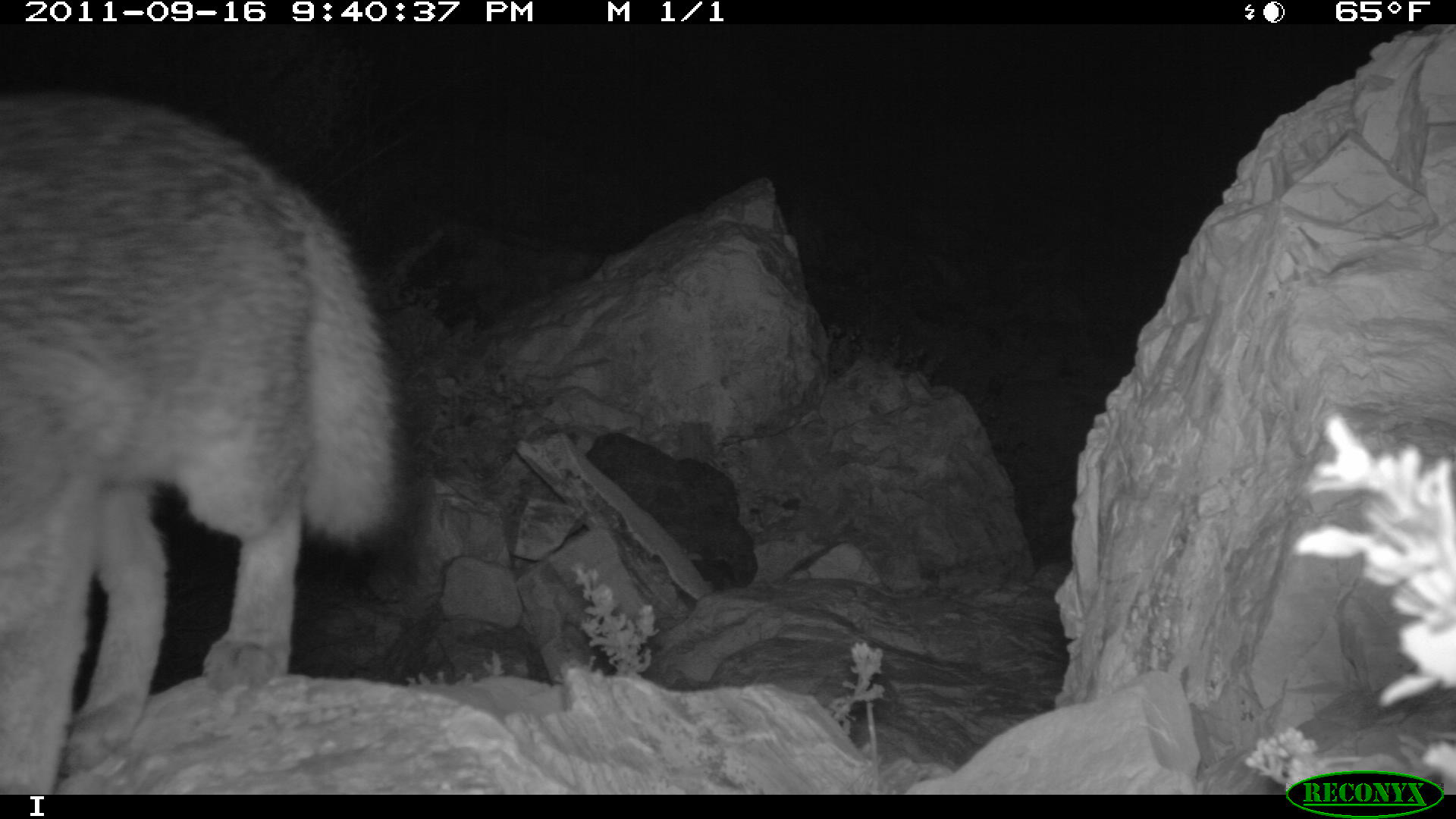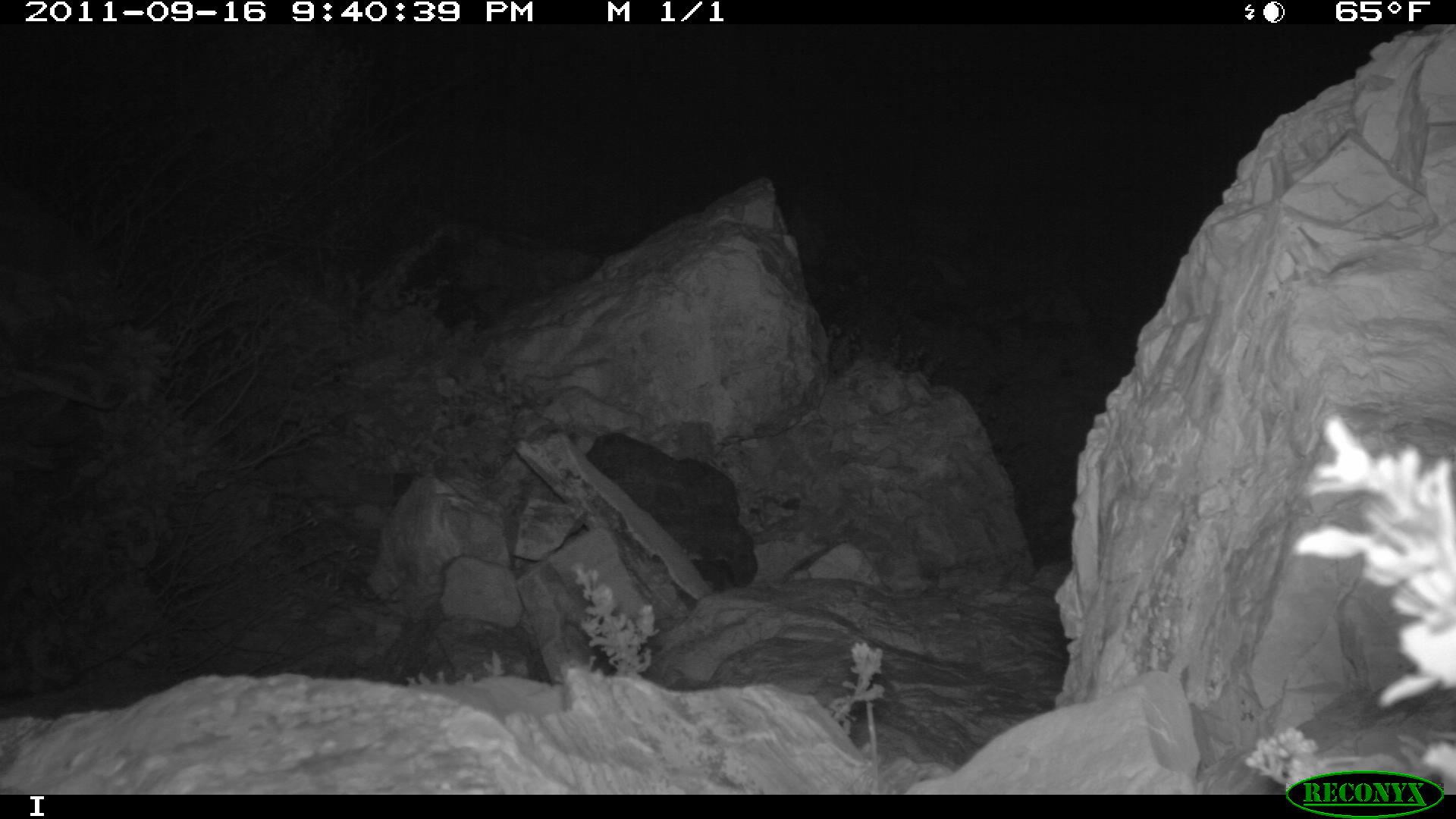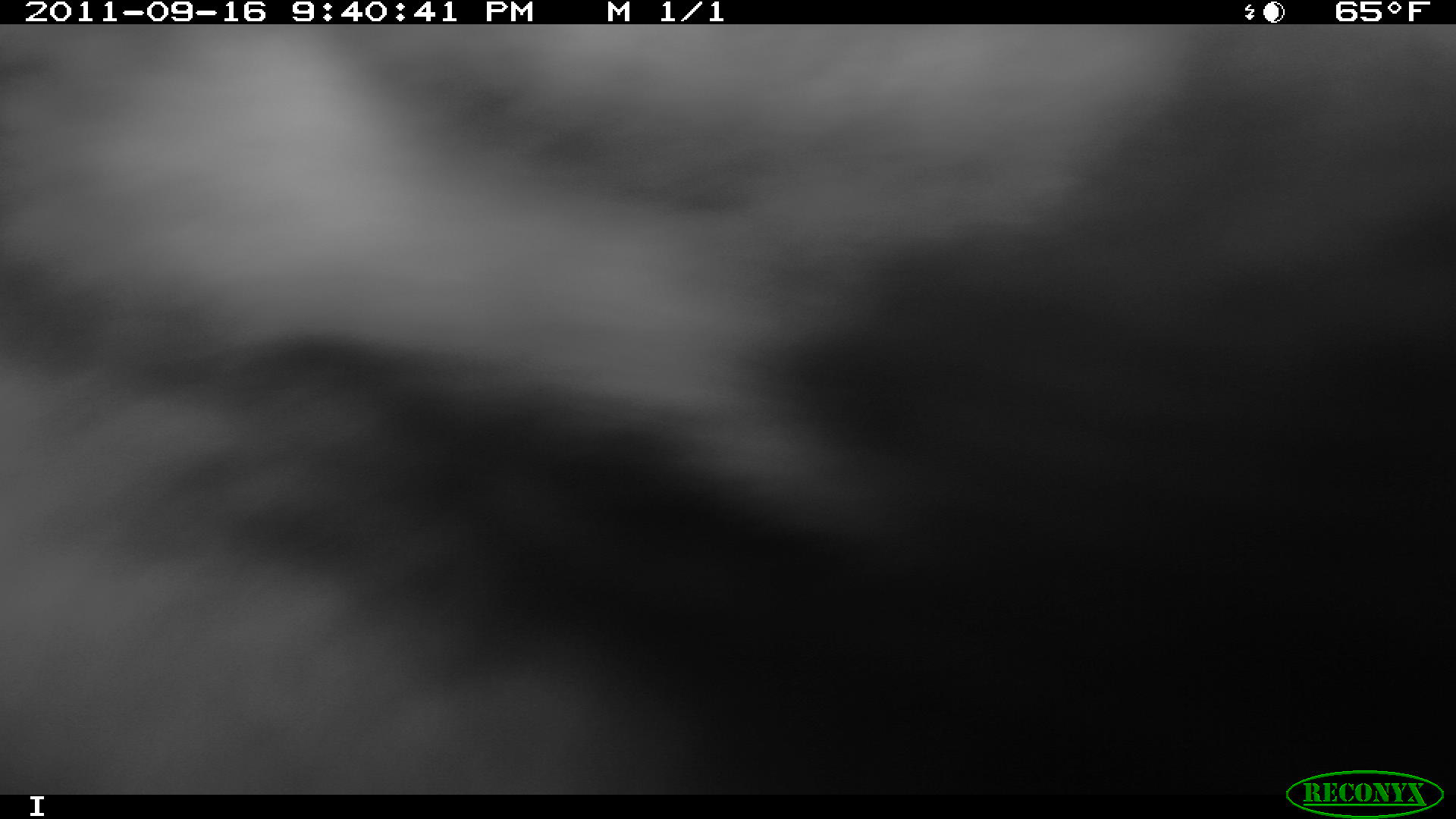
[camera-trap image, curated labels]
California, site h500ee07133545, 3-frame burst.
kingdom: Animalia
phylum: Chordata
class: Mammalia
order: Carnivora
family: Canidae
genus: Urocyon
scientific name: Urocyon littoralis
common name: island fox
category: fox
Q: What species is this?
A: Fox (island fox) (Urocyon littoralis).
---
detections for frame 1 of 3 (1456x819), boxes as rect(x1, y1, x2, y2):
fox: rect(0, 89, 405, 792)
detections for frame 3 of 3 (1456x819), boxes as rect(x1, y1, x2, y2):
fox: rect(0, 24, 1455, 795)